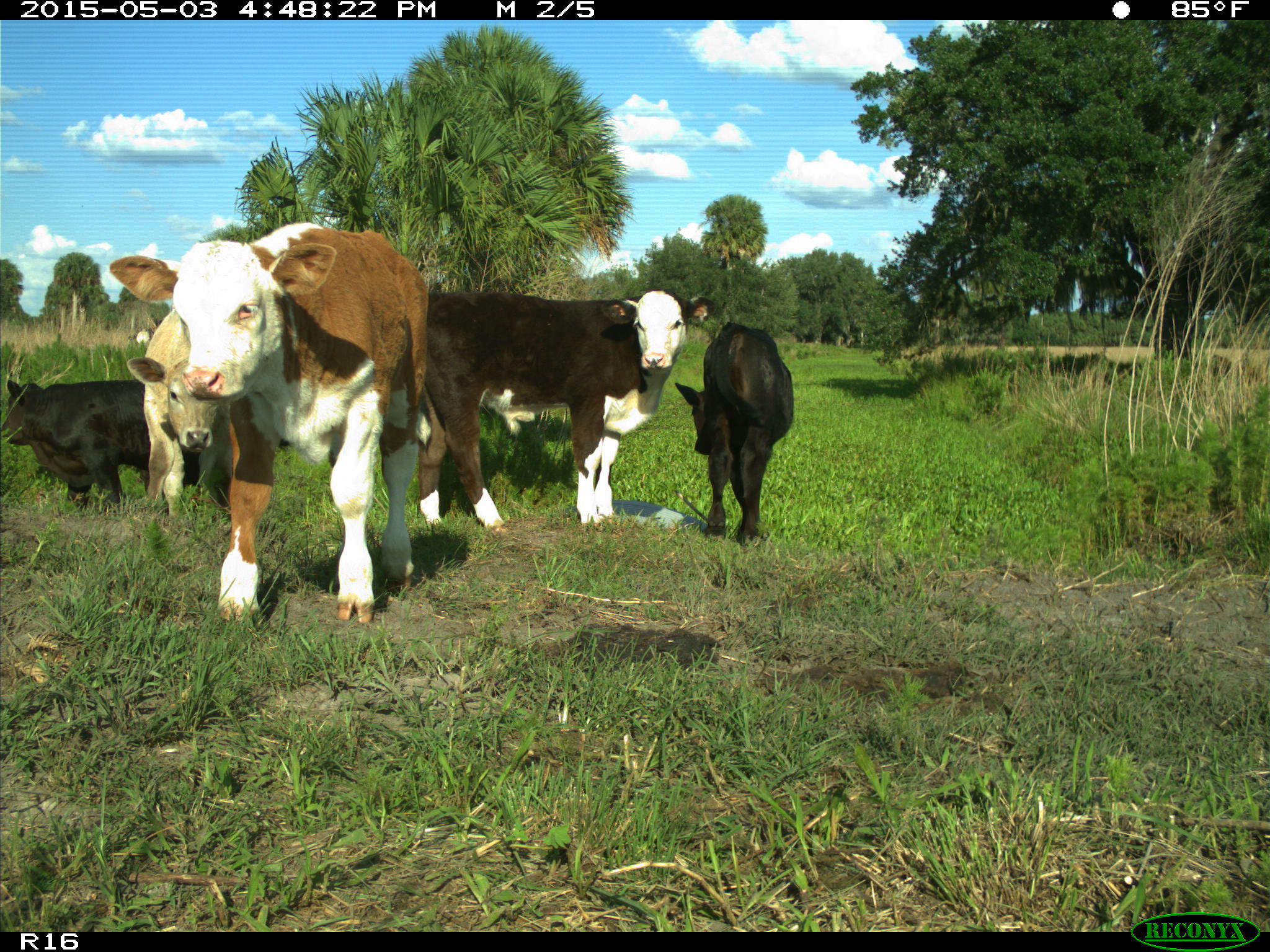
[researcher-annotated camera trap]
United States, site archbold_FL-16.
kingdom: Animalia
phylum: Chordata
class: Mammalia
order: Artiodactyla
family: Bovidae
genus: Bos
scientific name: Bos taurus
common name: domestic cow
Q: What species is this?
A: Bos taurus (domestic cow).